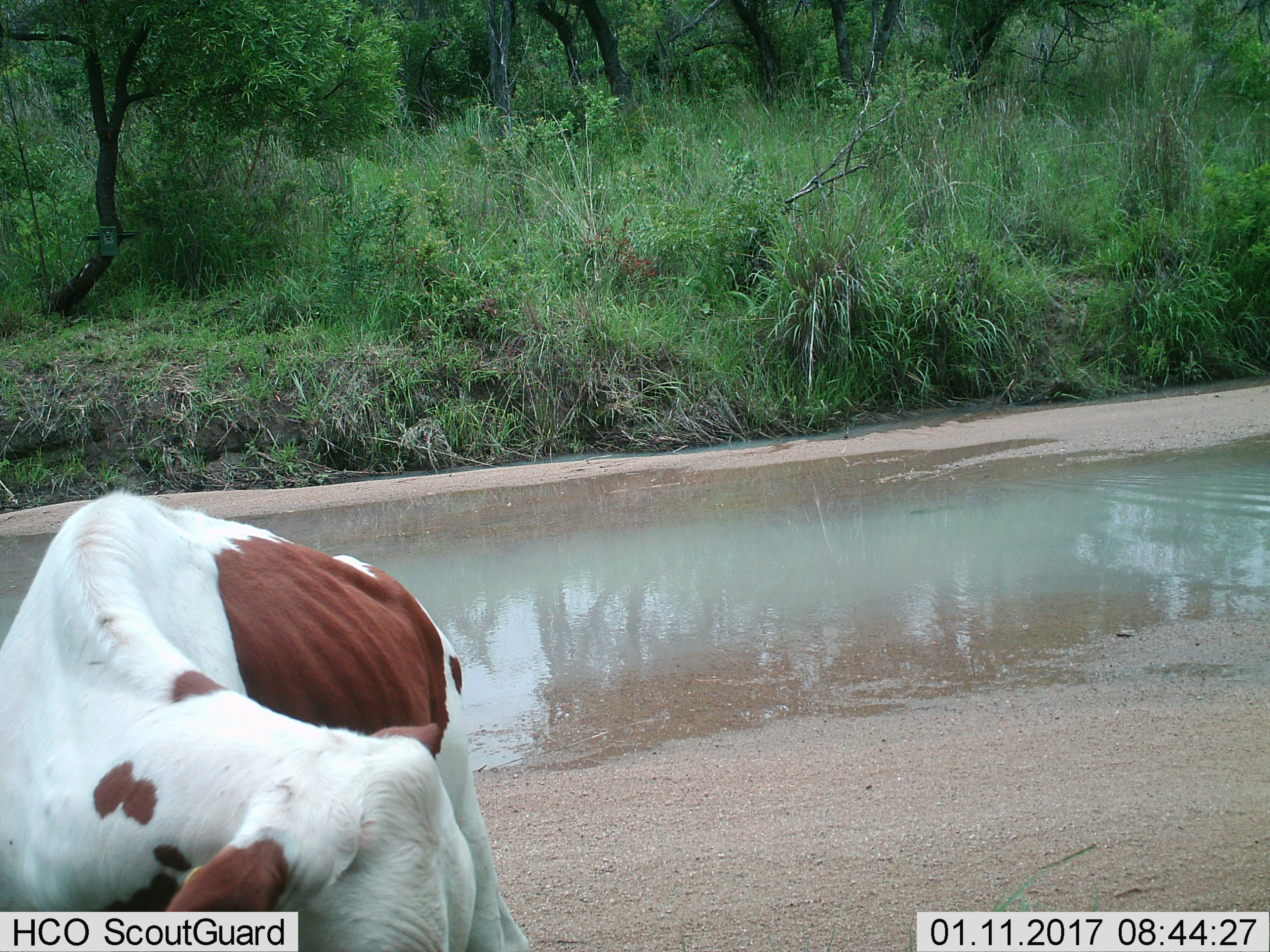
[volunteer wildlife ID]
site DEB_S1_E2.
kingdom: Animalia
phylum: Chordata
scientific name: Vertebrata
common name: domestic animal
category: domesticanimal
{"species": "domesticanimal (domestic animal) (Vertebrata)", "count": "1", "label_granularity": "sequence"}